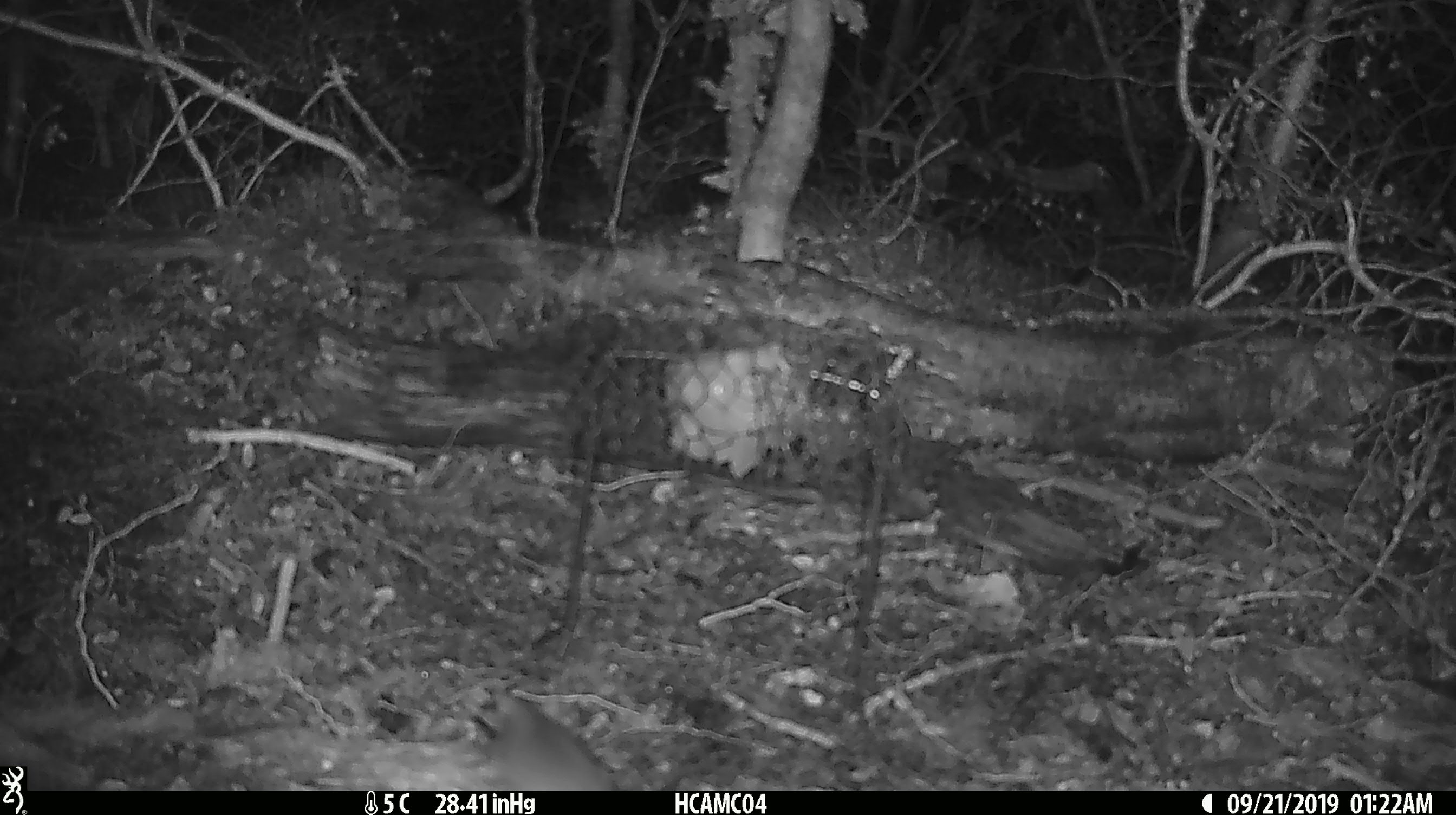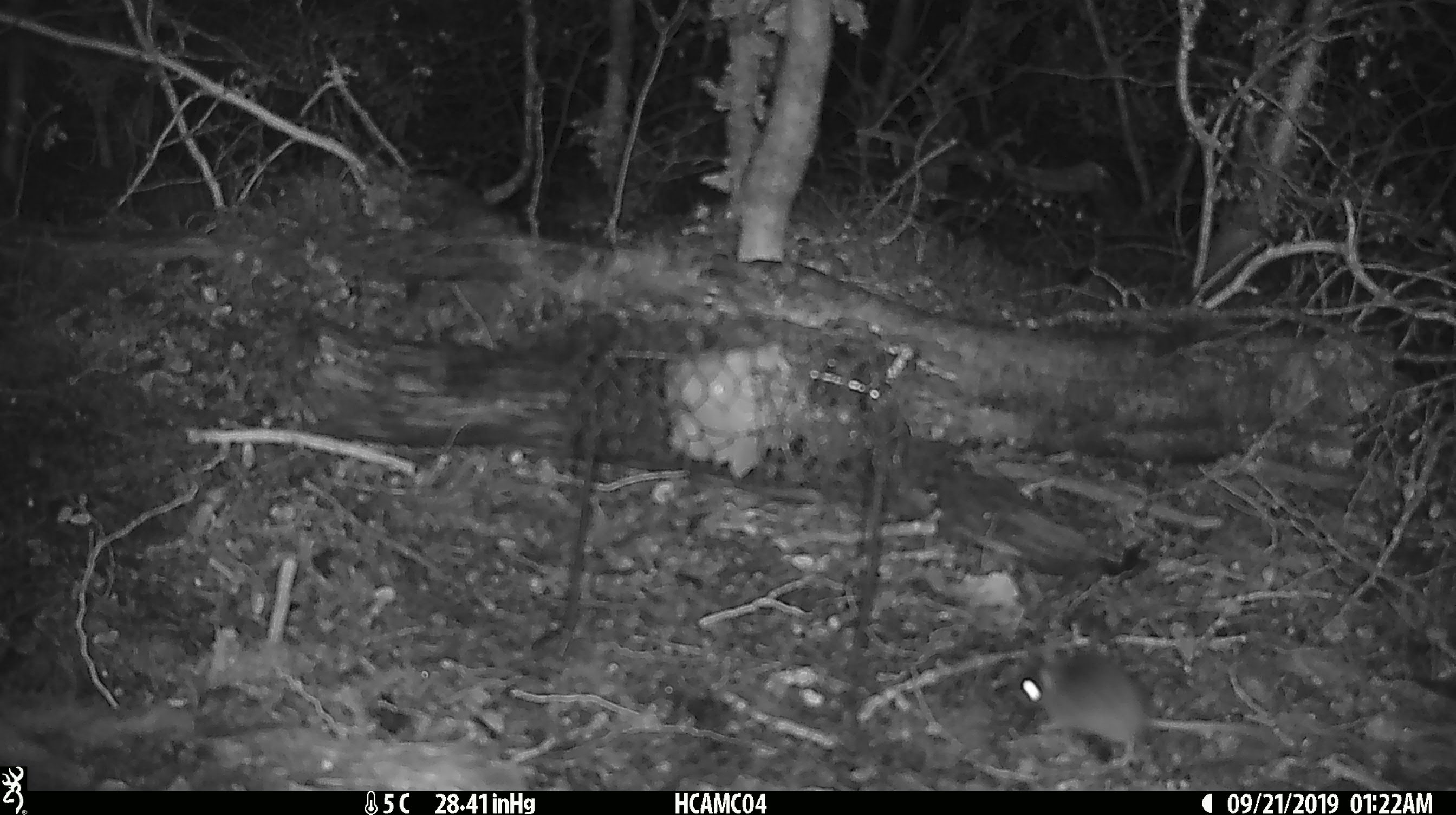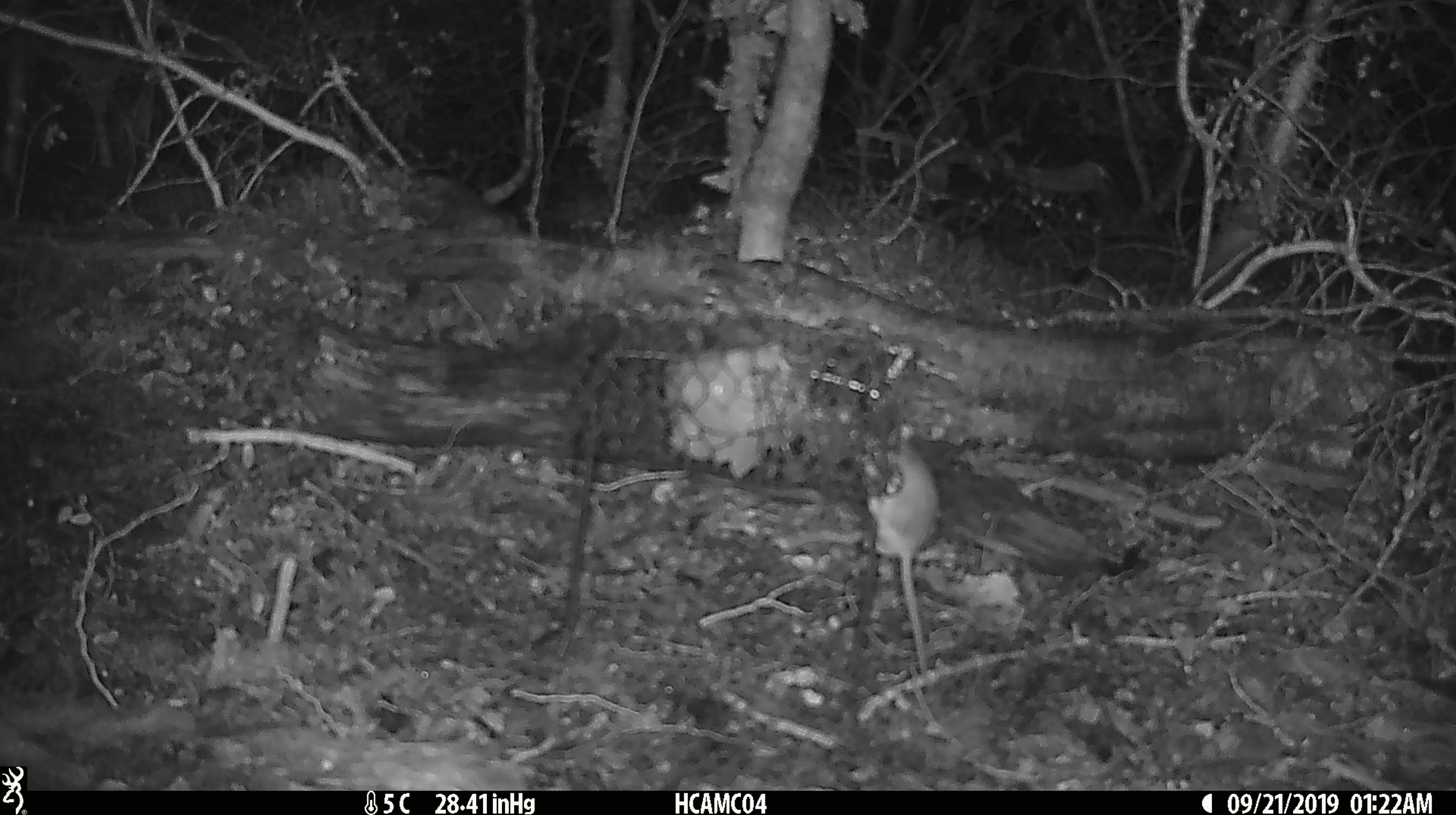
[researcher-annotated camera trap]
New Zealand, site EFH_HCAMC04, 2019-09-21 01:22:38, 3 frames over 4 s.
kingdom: Animalia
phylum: Chordata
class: Mammalia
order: Rodentia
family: Muridae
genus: Mus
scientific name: Mus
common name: mouse